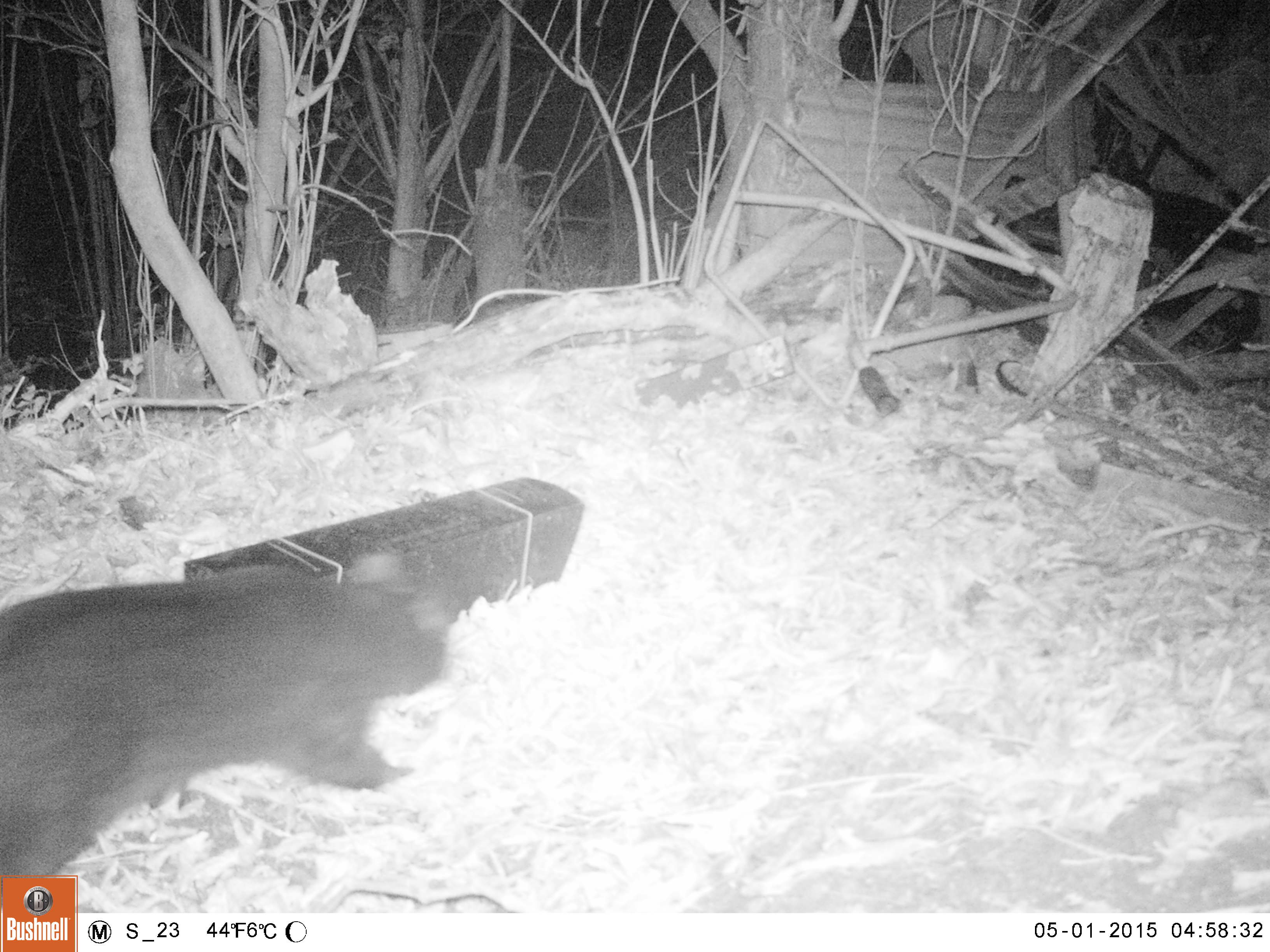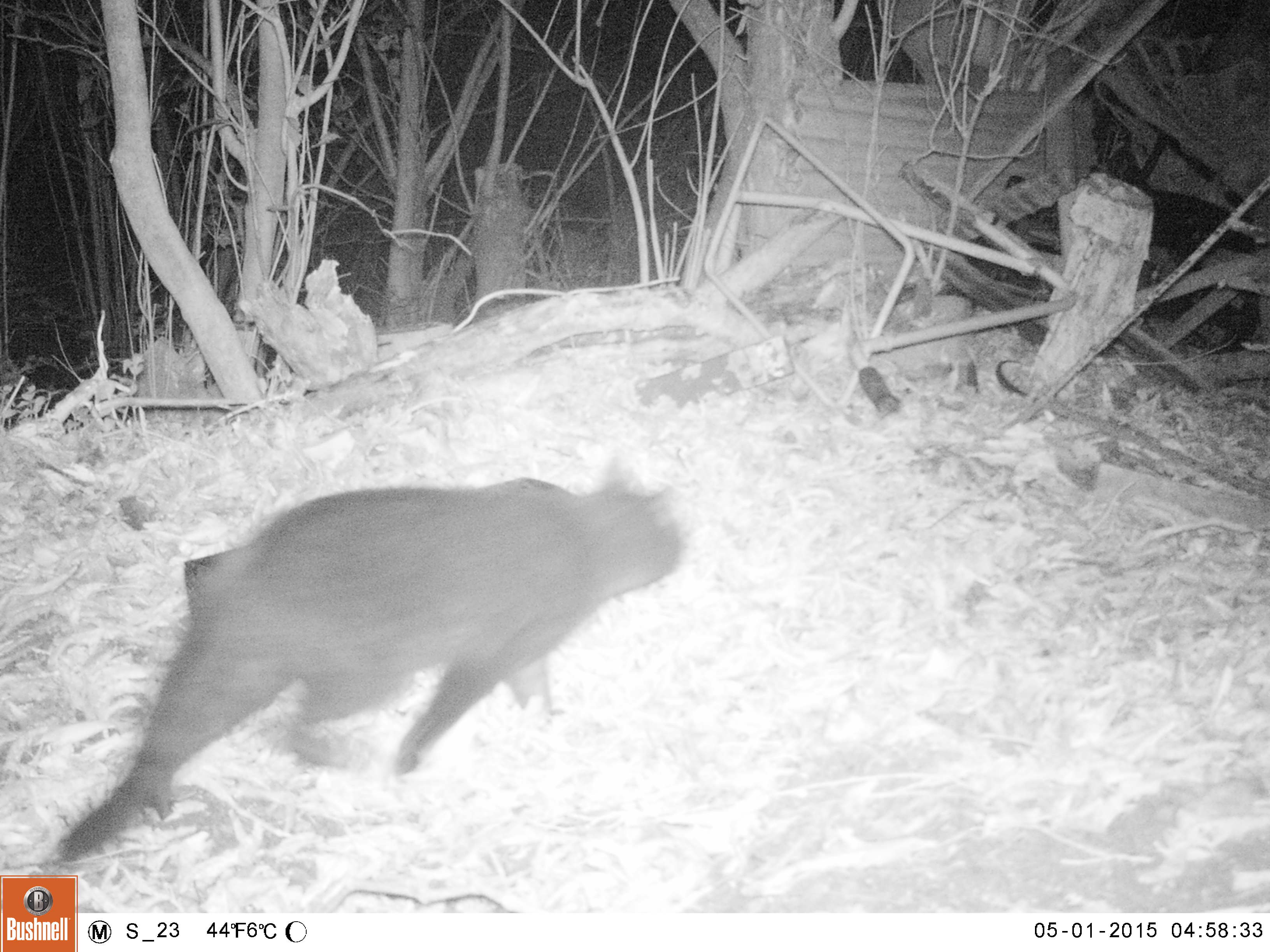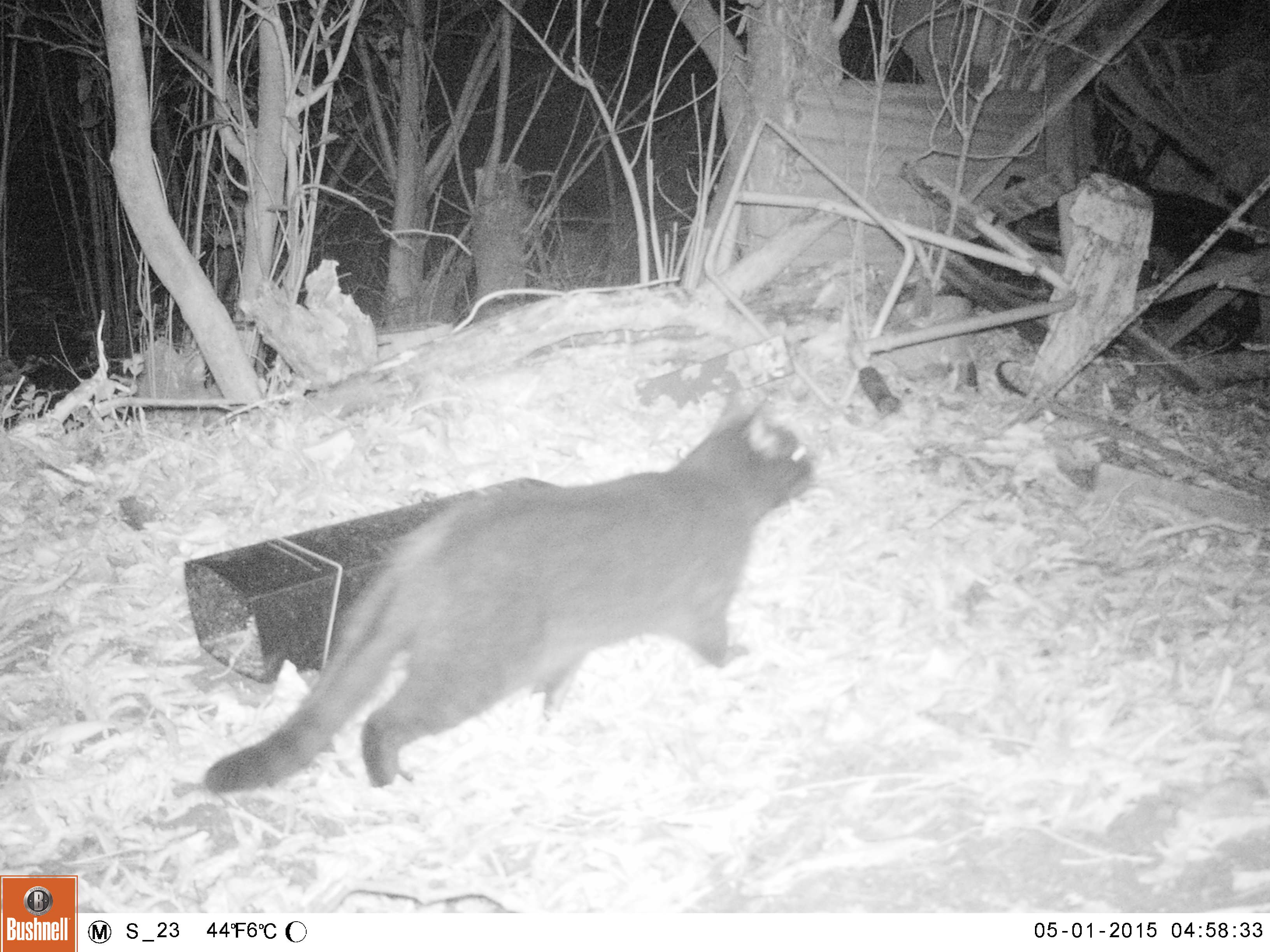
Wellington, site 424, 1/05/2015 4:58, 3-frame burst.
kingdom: Animalia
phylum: Chordata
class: Mammalia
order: Carnivora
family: Felidae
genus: Felis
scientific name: Felis catus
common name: cat